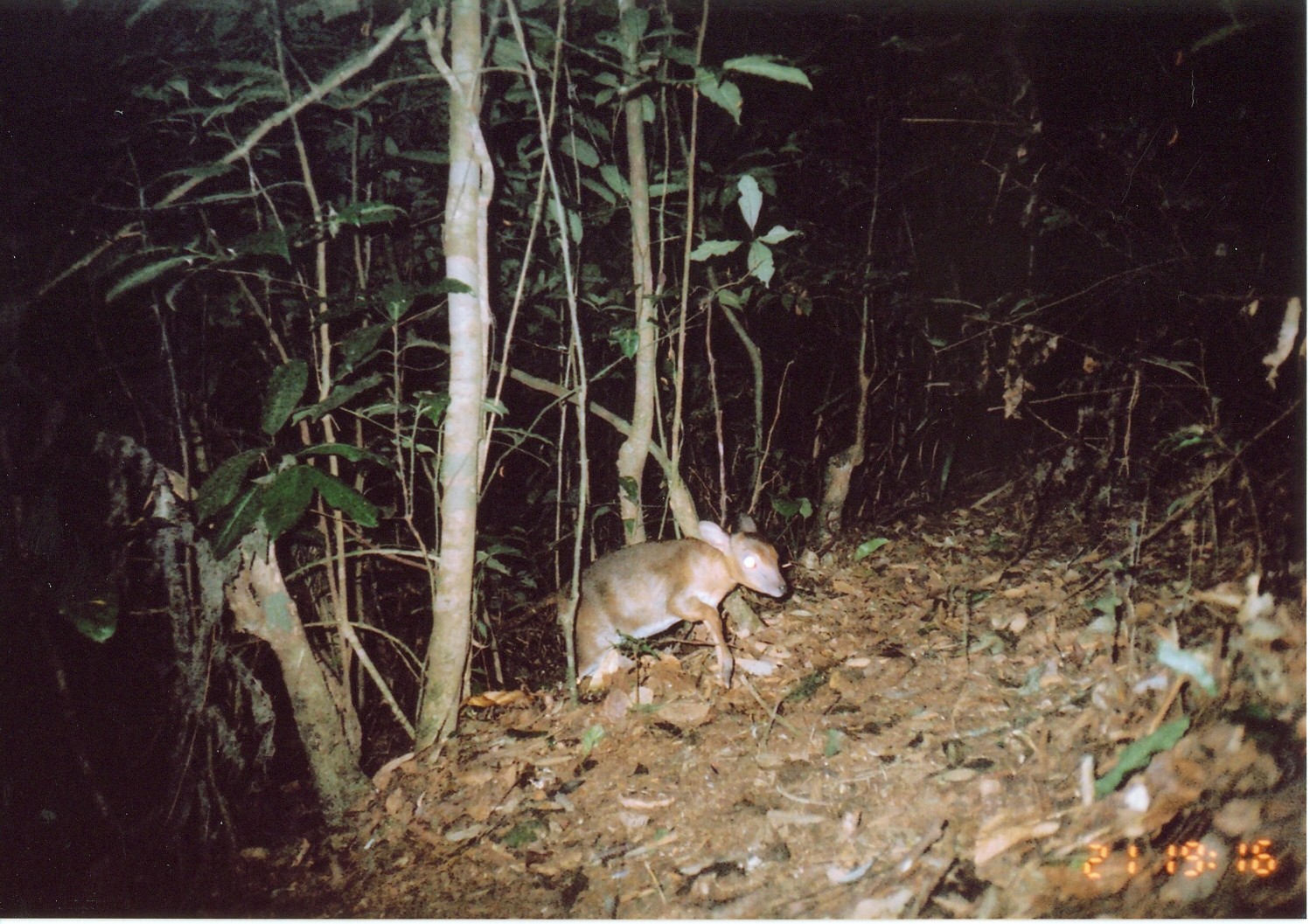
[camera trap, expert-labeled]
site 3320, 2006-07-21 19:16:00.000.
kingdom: Animalia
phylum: Chordata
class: Mammalia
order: Artiodactyla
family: Bovidae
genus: Nesotragus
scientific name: Nesotragus moschatus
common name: suni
Nesotragus moschatus (suni), count 1.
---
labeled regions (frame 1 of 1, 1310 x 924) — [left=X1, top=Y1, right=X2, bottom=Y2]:
nesotragus moschatus: [left=493, top=508, right=792, bottom=688]